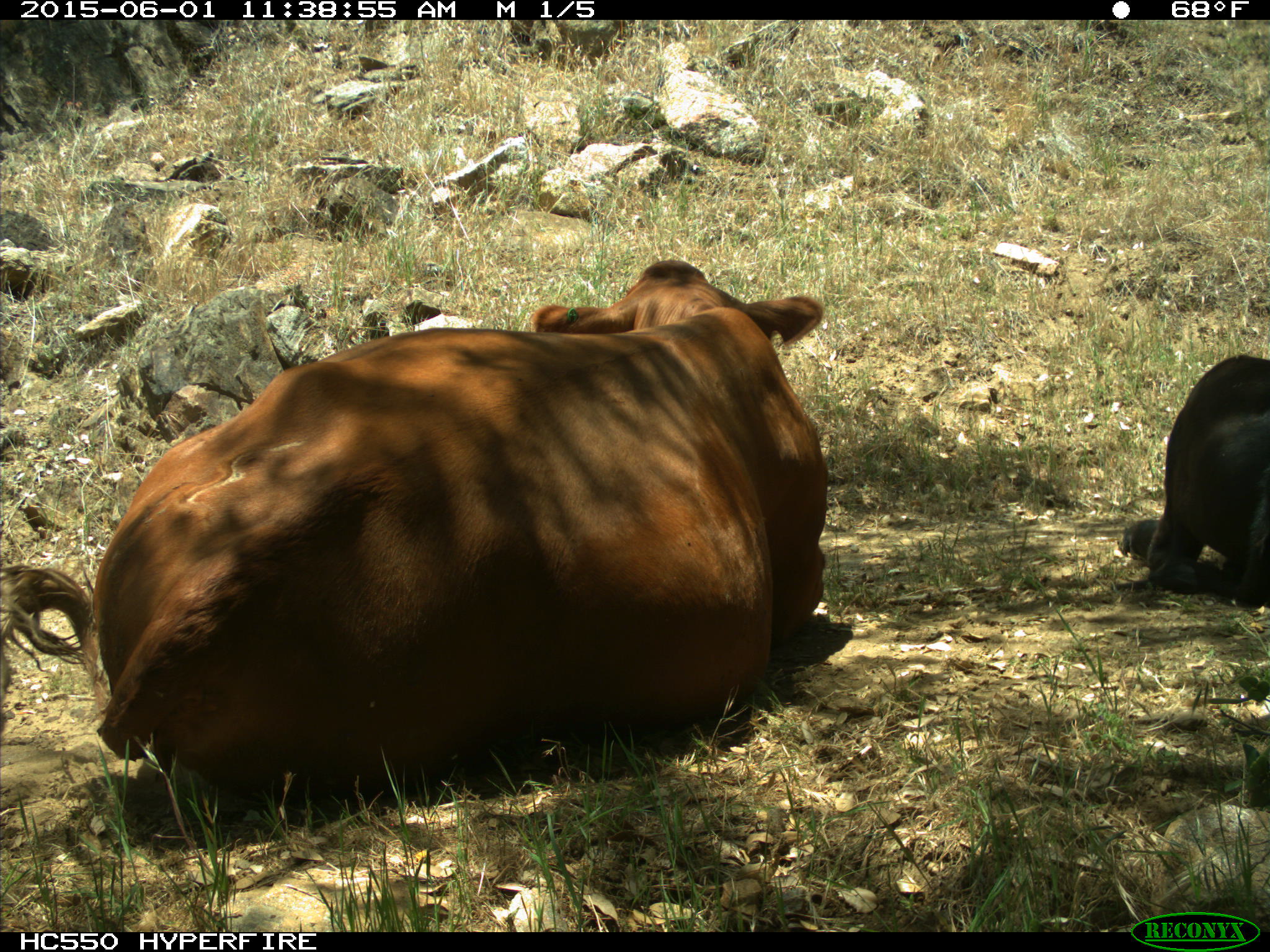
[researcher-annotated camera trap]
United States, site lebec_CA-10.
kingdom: Animalia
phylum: Chordata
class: Mammalia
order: Artiodactyla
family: Bovidae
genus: Bos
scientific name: Bos taurus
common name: domestic cow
Bos taurus (domestic cow).